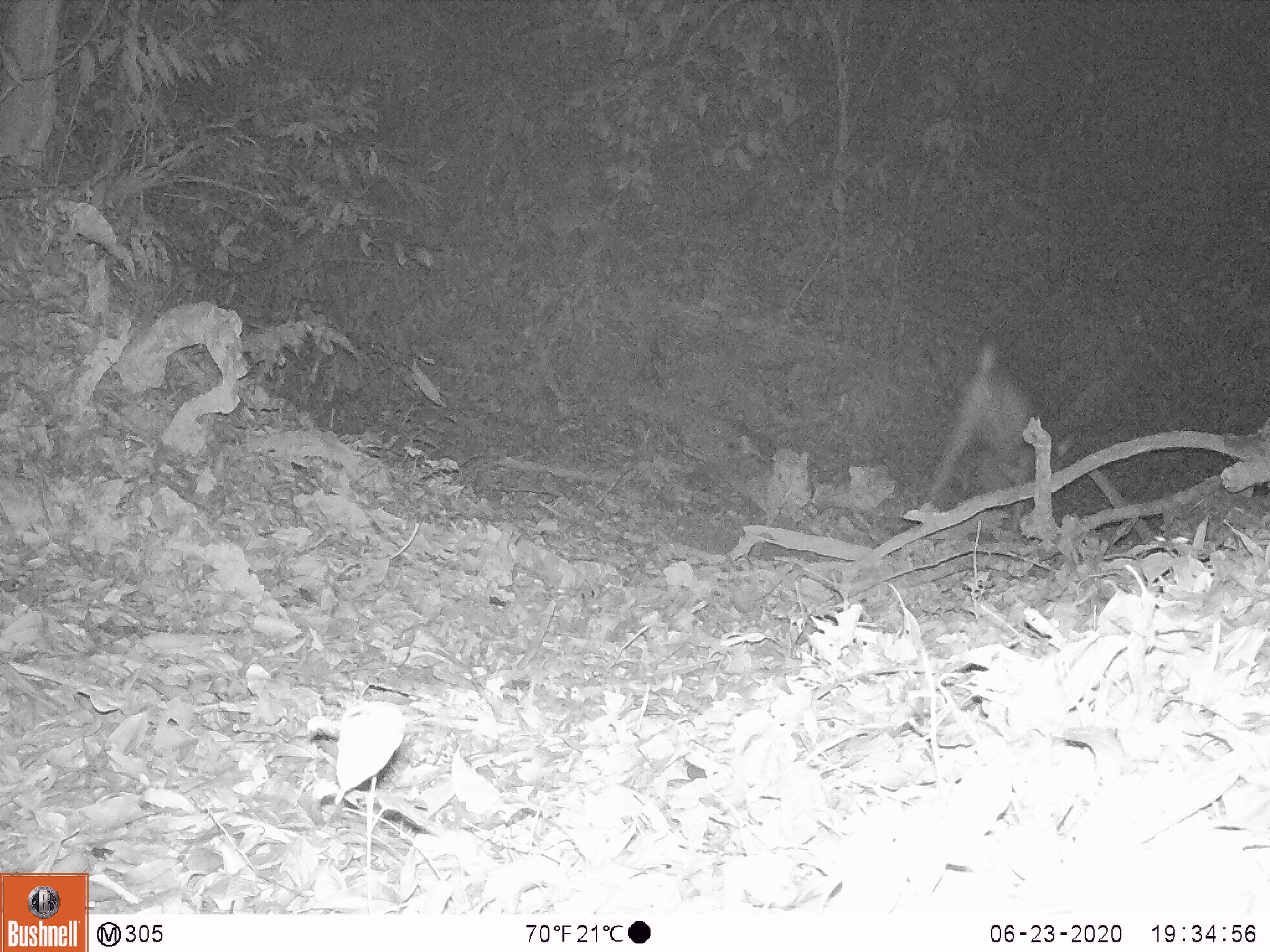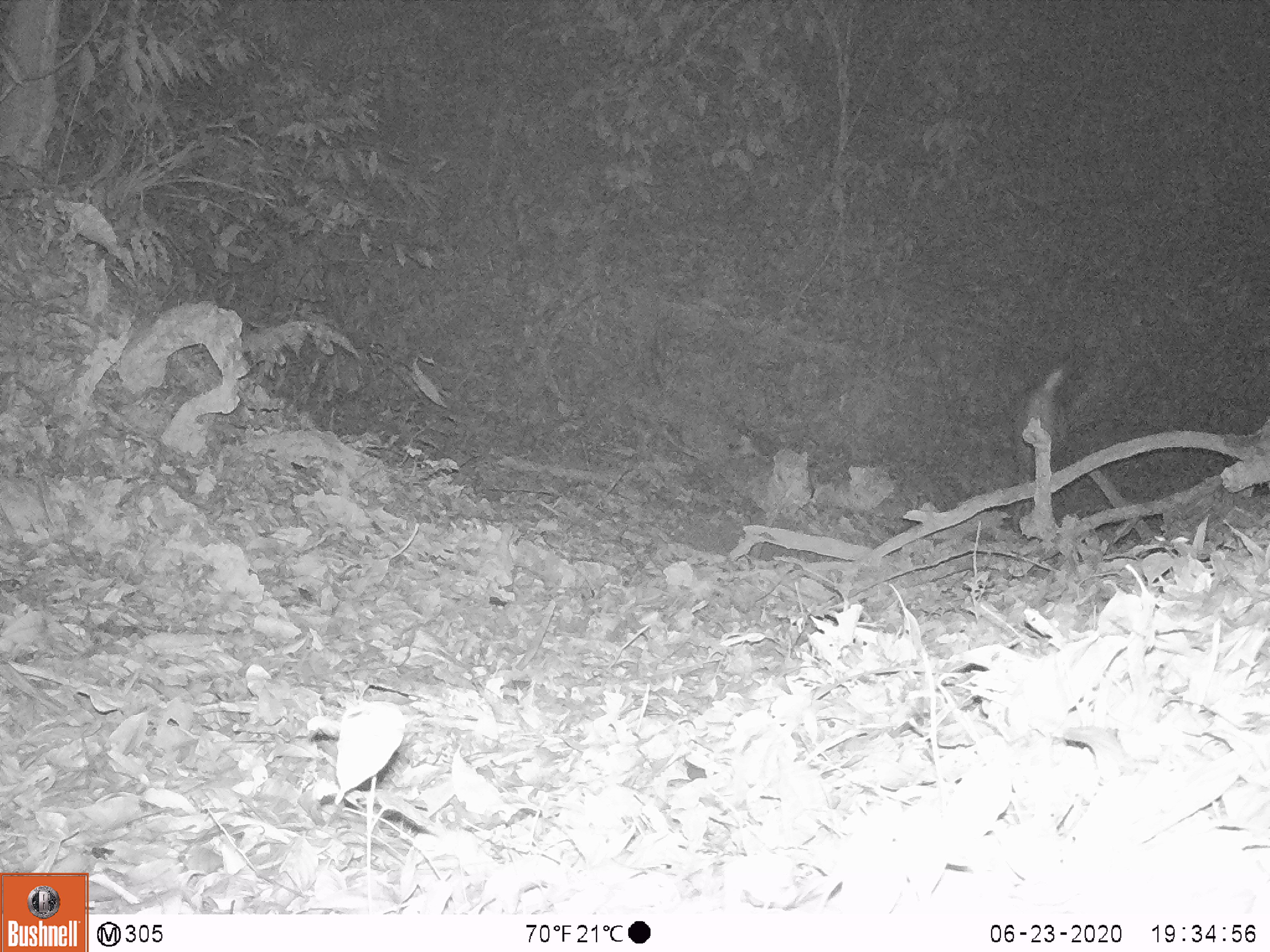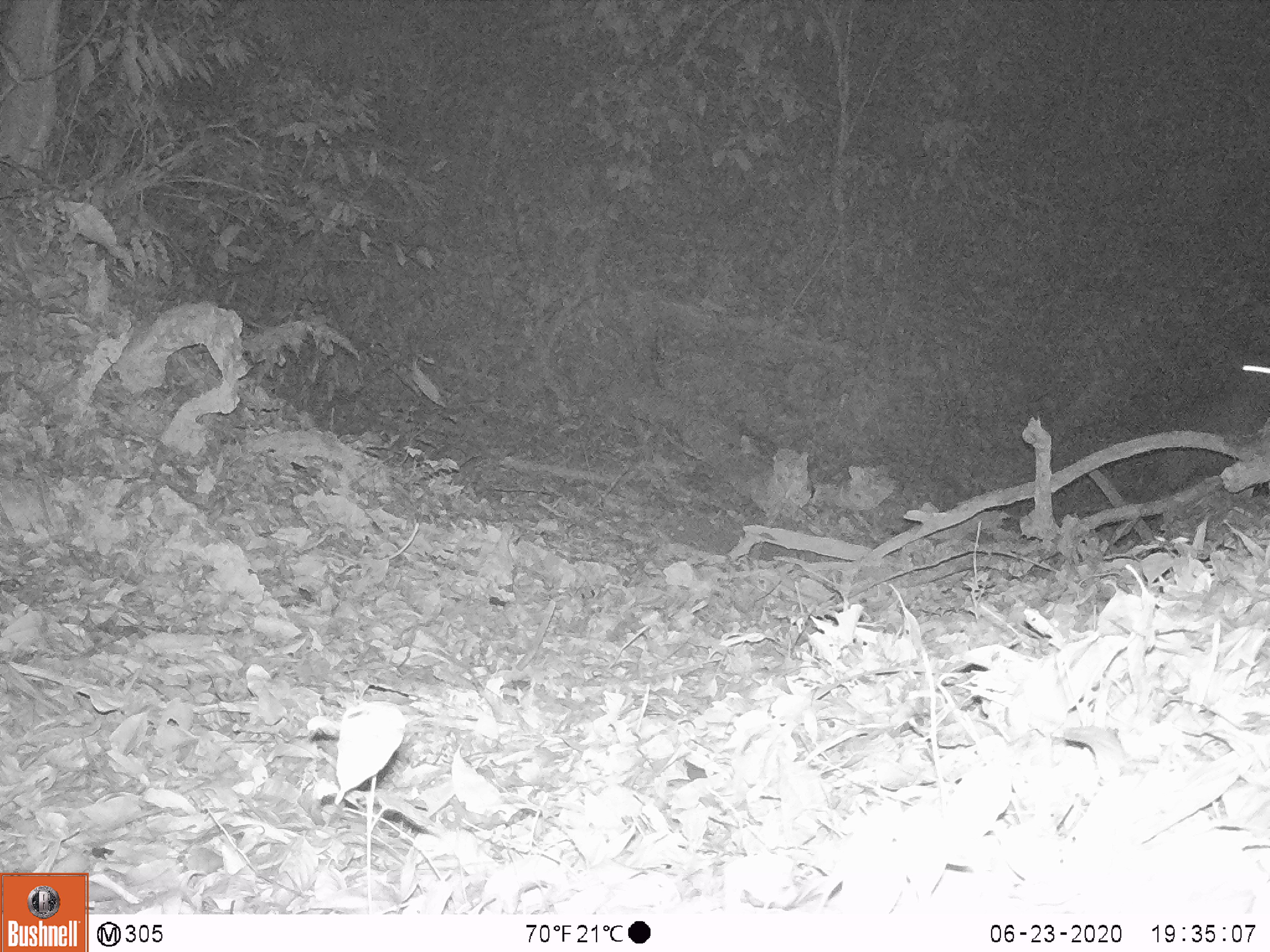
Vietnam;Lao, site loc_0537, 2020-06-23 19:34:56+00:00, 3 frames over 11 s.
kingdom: Animalia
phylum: Chordata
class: Mammalia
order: Artiodactyla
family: Cervidae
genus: Rusa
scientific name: Rusa unicolor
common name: sambar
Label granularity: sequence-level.